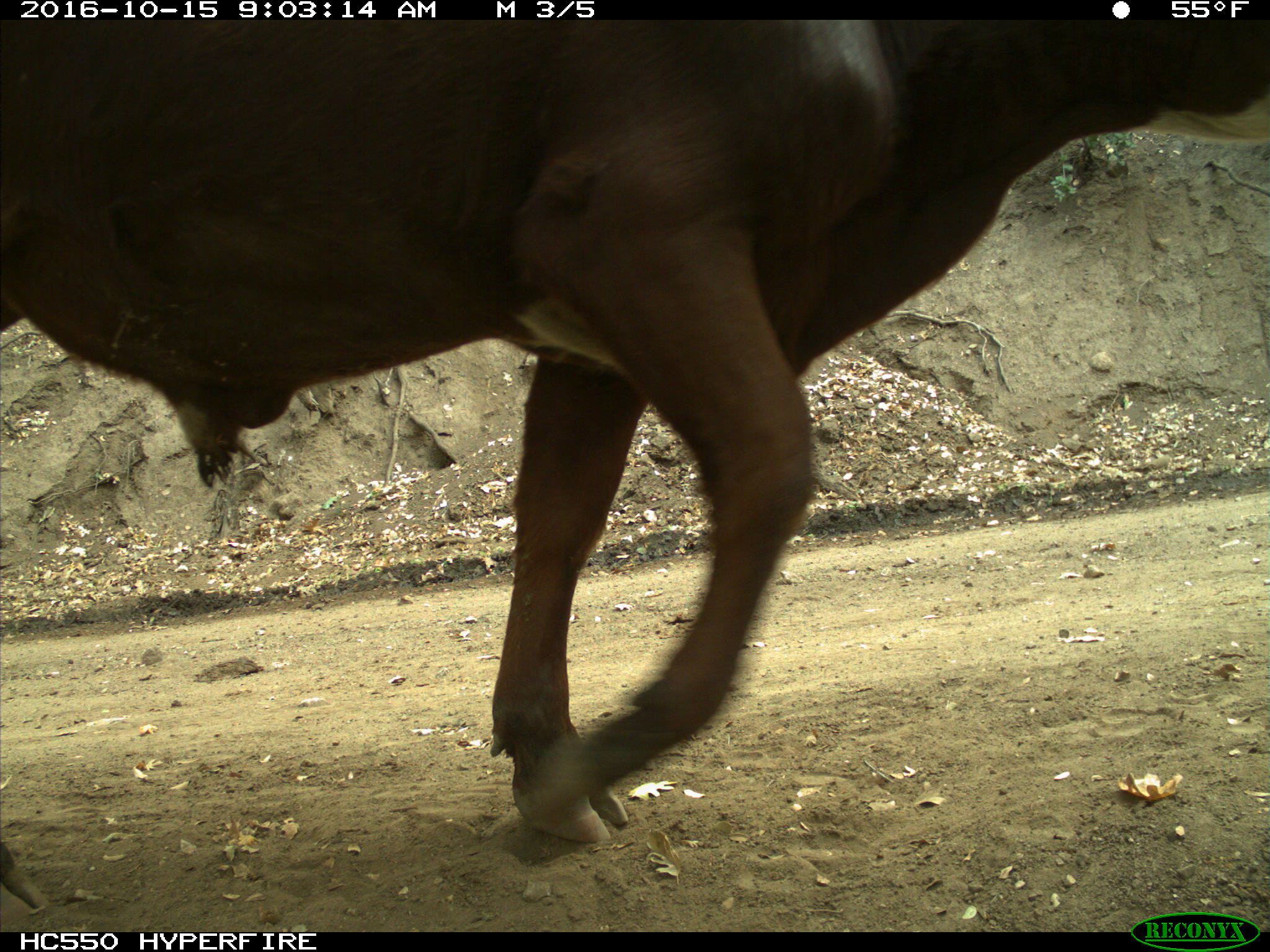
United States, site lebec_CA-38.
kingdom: Animalia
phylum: Chordata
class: Mammalia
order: Artiodactyla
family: Bovidae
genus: Bos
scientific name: Bos taurus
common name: domestic cow